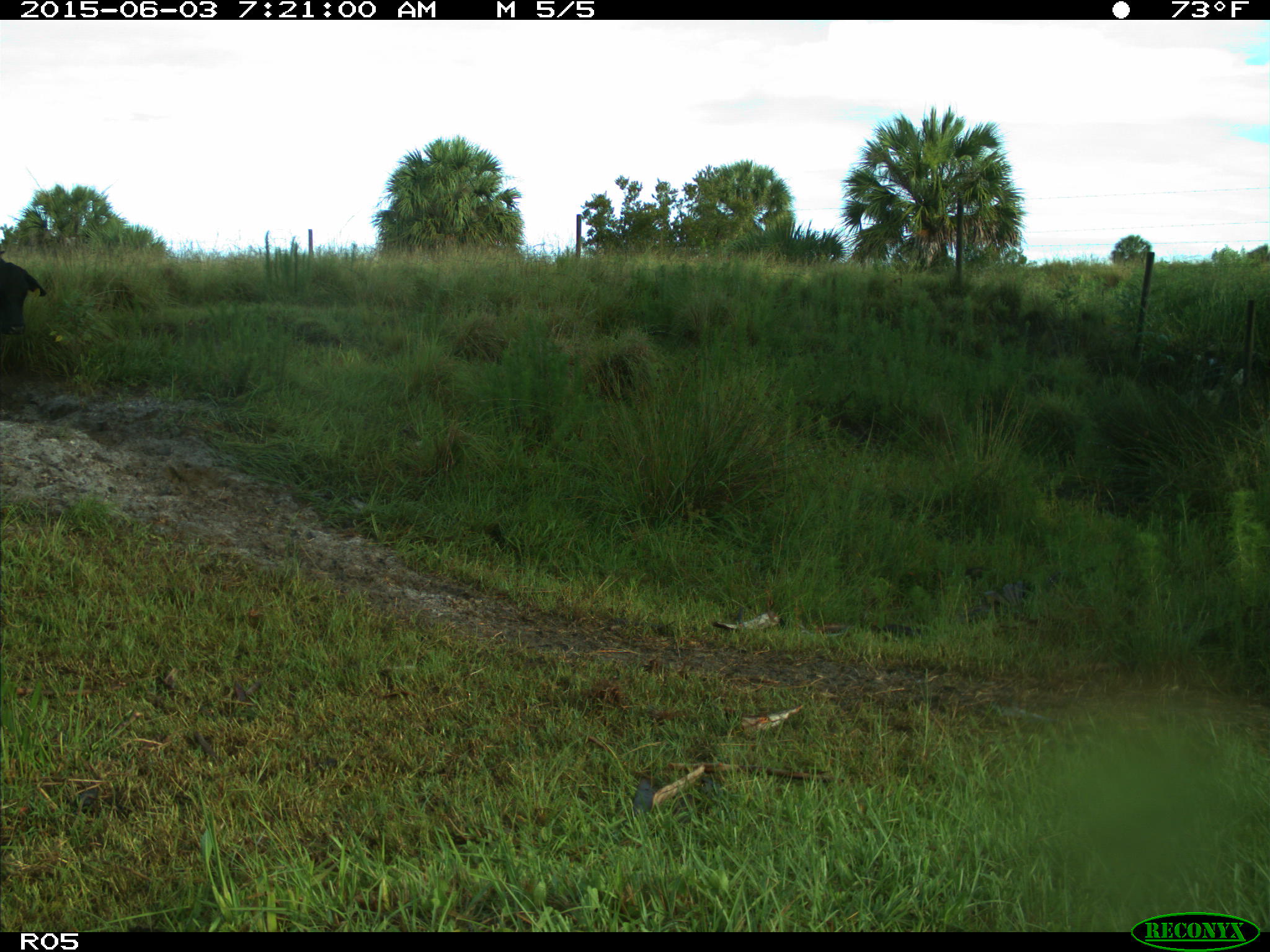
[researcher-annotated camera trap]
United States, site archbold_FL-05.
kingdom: Animalia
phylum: Chordata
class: Mammalia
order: Artiodactyla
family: Bovidae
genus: Bos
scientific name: Bos taurus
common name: domestic cow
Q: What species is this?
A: Bos taurus (domestic cow).